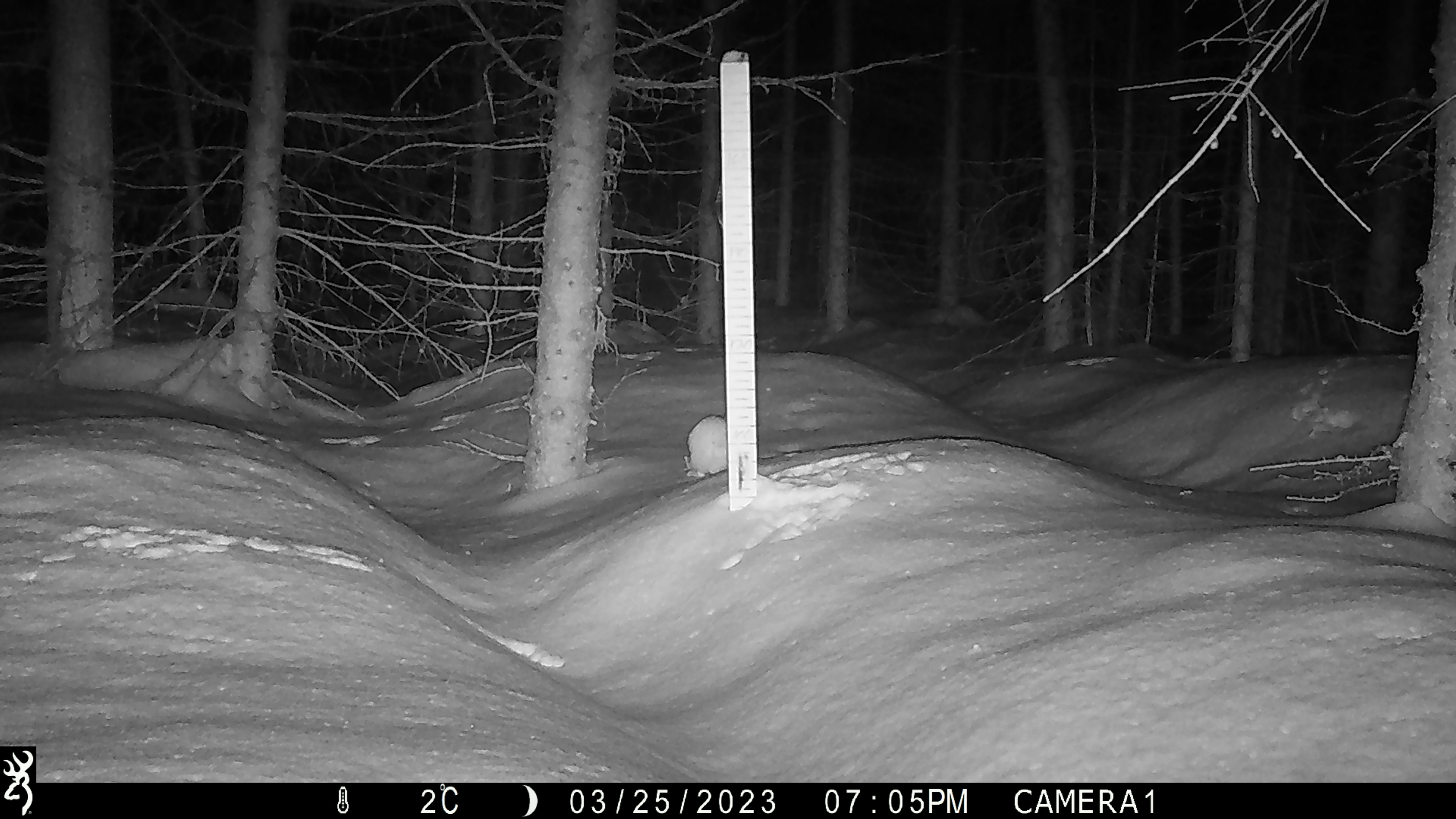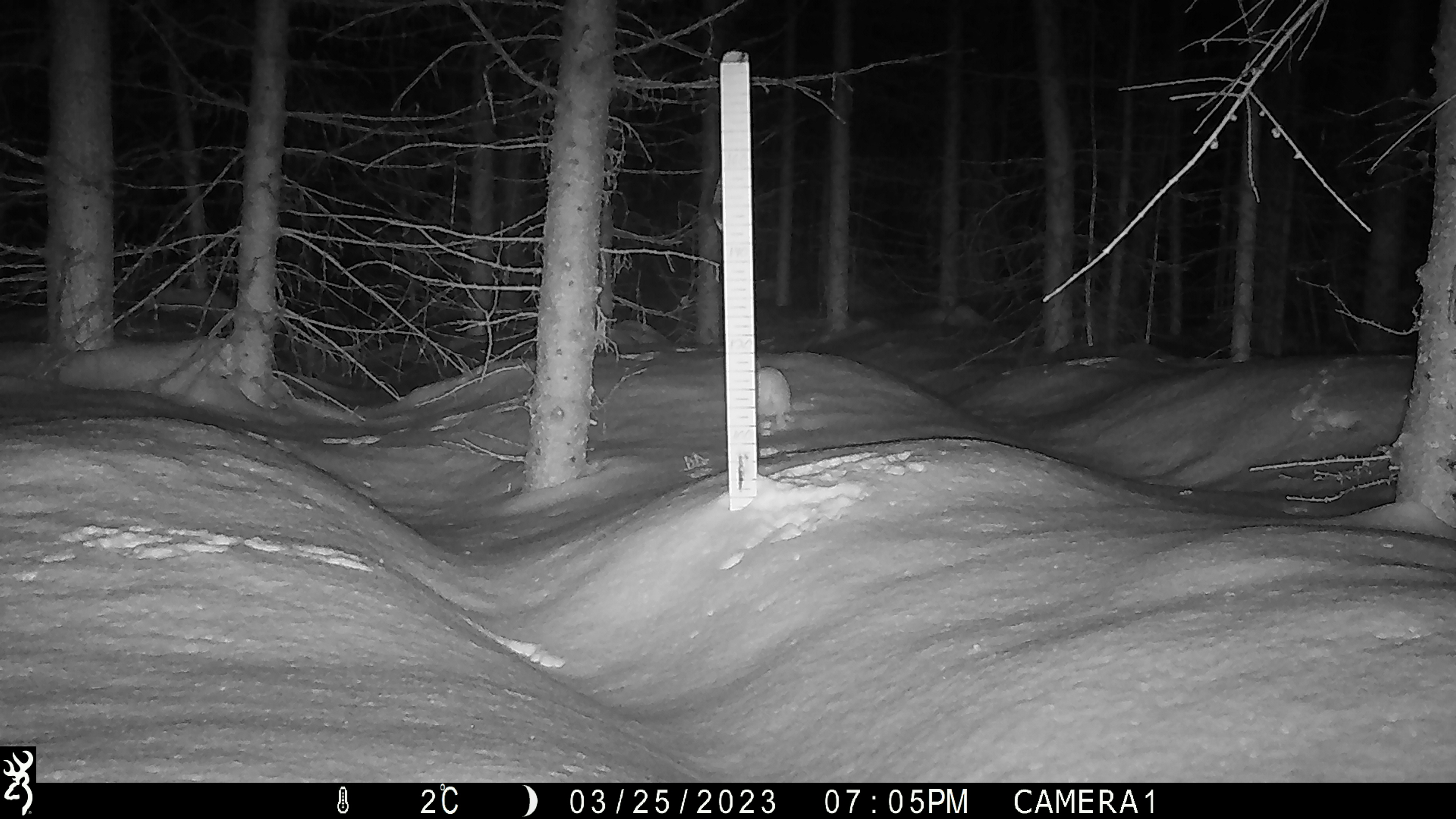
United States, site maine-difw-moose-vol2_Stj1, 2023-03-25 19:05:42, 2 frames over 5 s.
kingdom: Animalia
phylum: Chordata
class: Mammalia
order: Lagomorpha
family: Leporidae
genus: Lepus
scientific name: Lepus americanus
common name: snowshoe hare